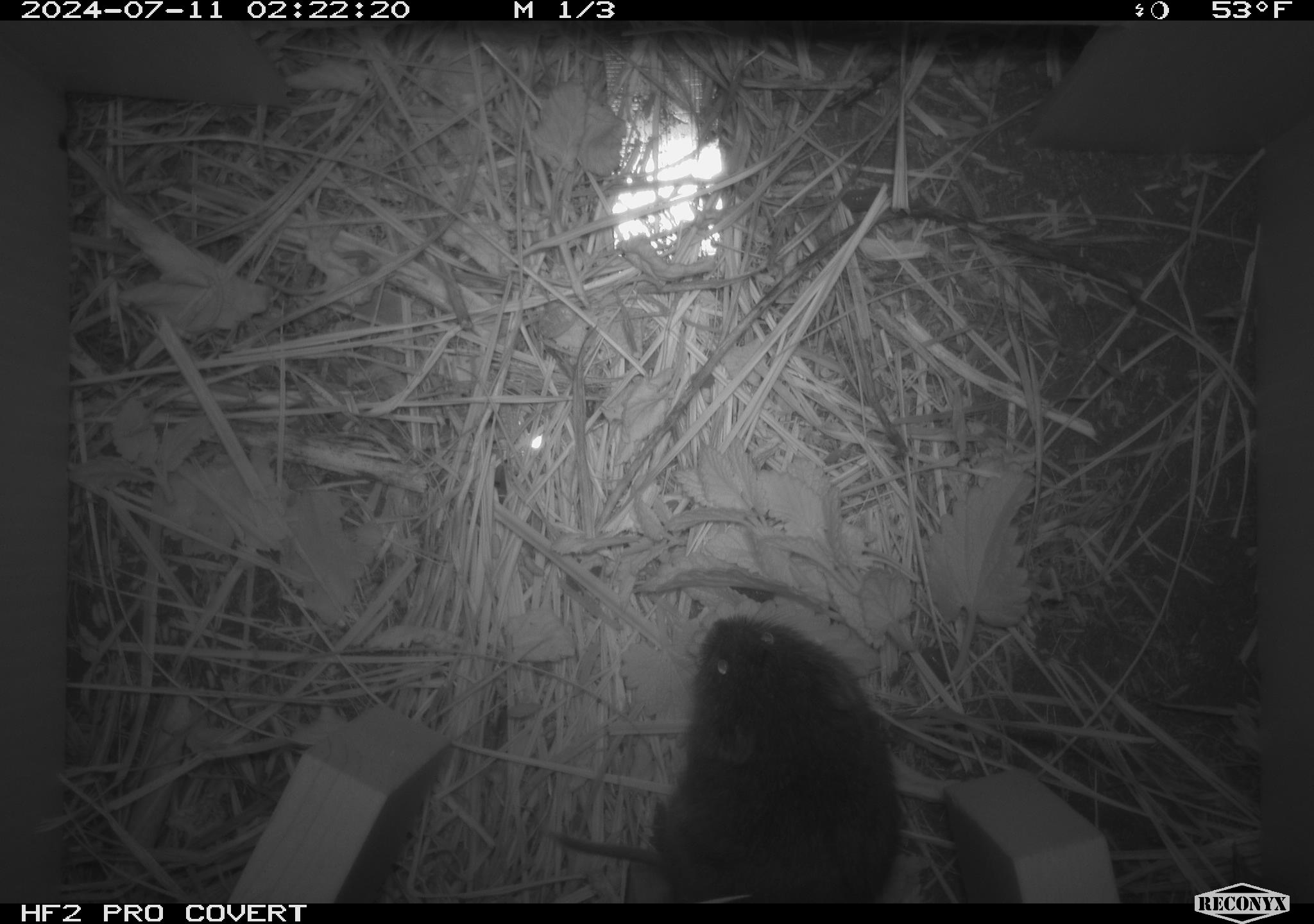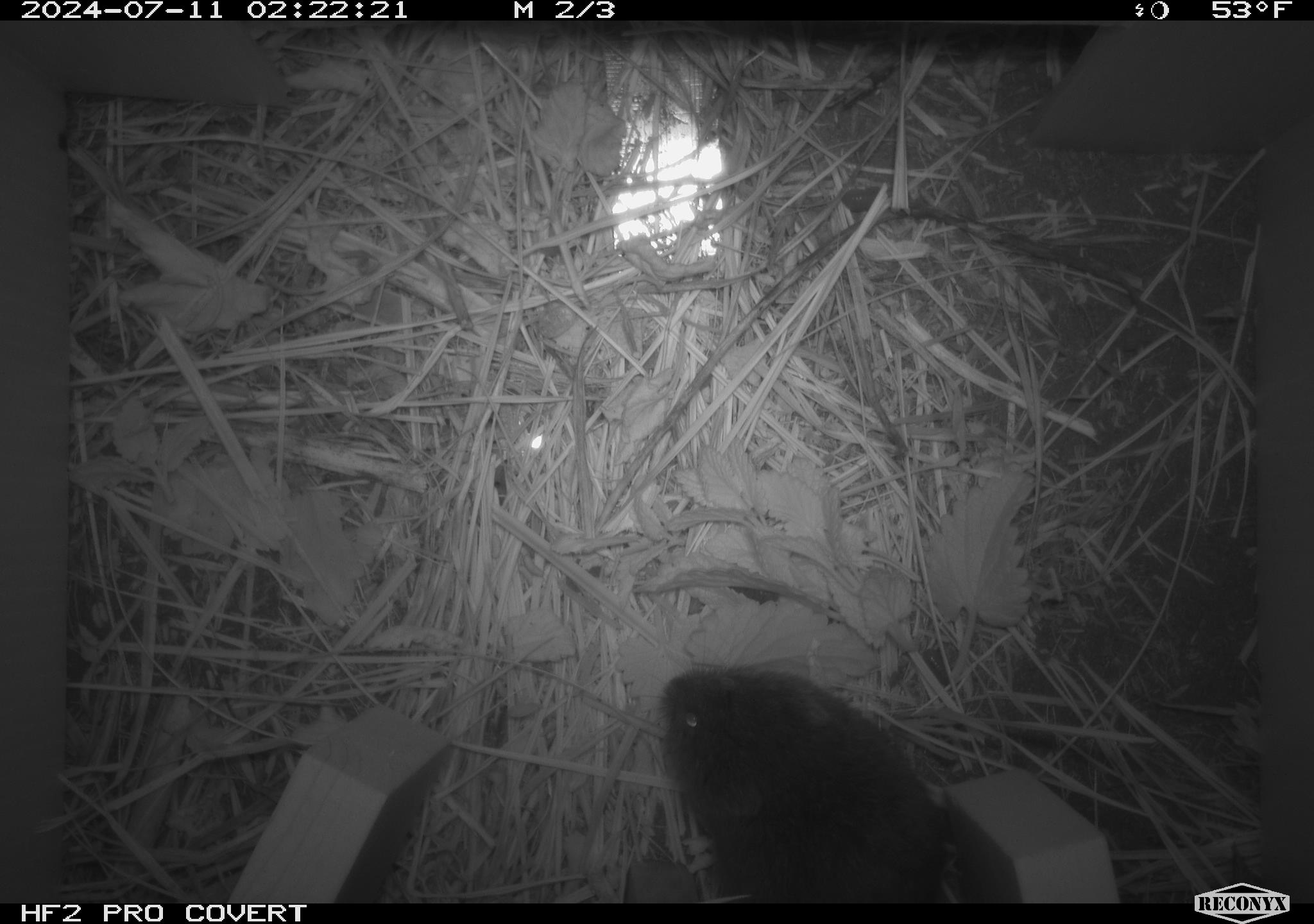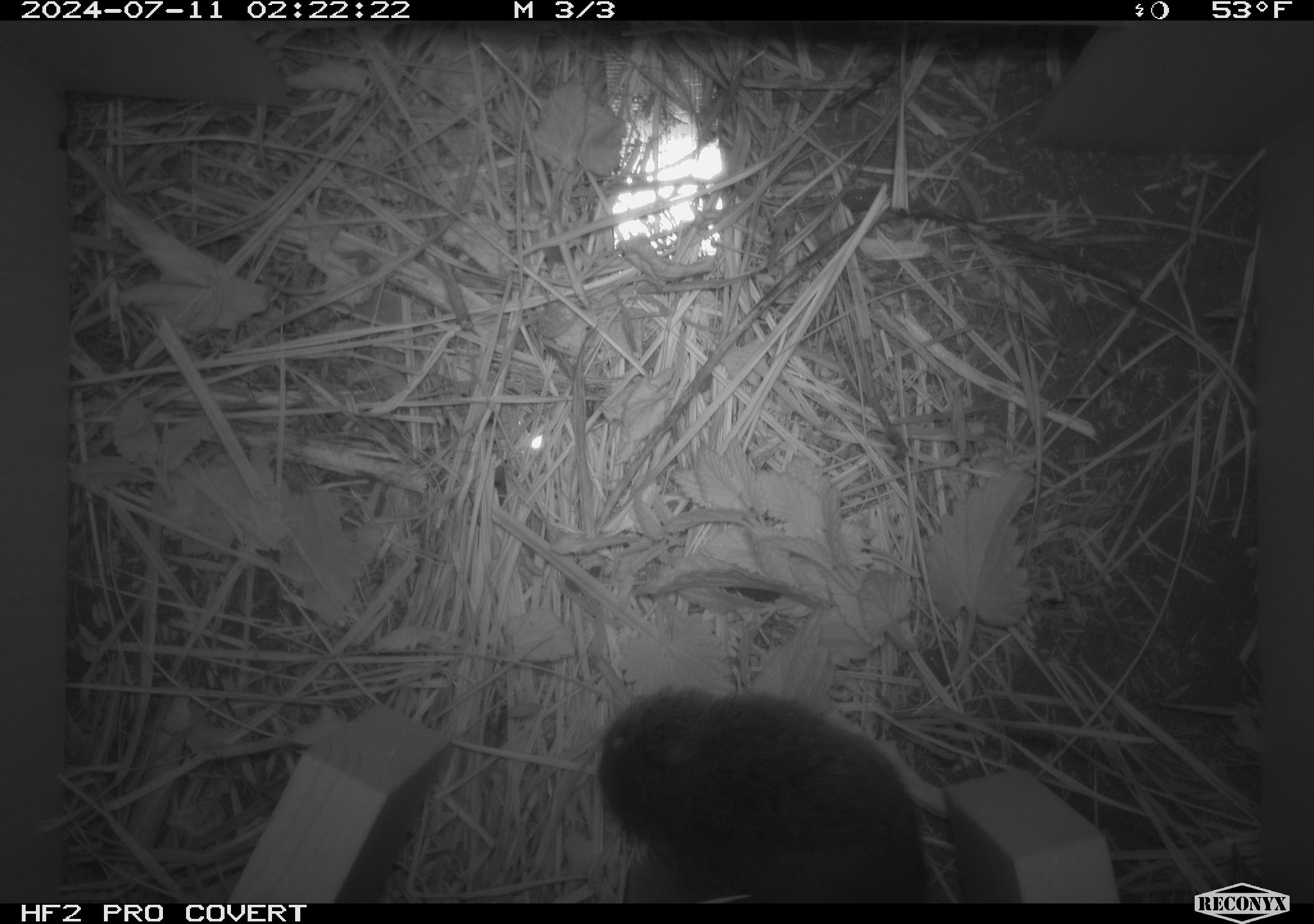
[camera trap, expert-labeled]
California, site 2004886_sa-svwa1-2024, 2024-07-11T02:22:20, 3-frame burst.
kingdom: Animalia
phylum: Chordata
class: Mammalia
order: Rodentia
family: Cricetidae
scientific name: Arvicolinae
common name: voles, lemmings, and muskrats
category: arvicolinae subfamily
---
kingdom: Animalia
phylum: Arthropoda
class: Malacostraca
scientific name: Malacostraca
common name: amphipods, crabs, isopods, krill, lobsters and shrimps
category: malacostracan